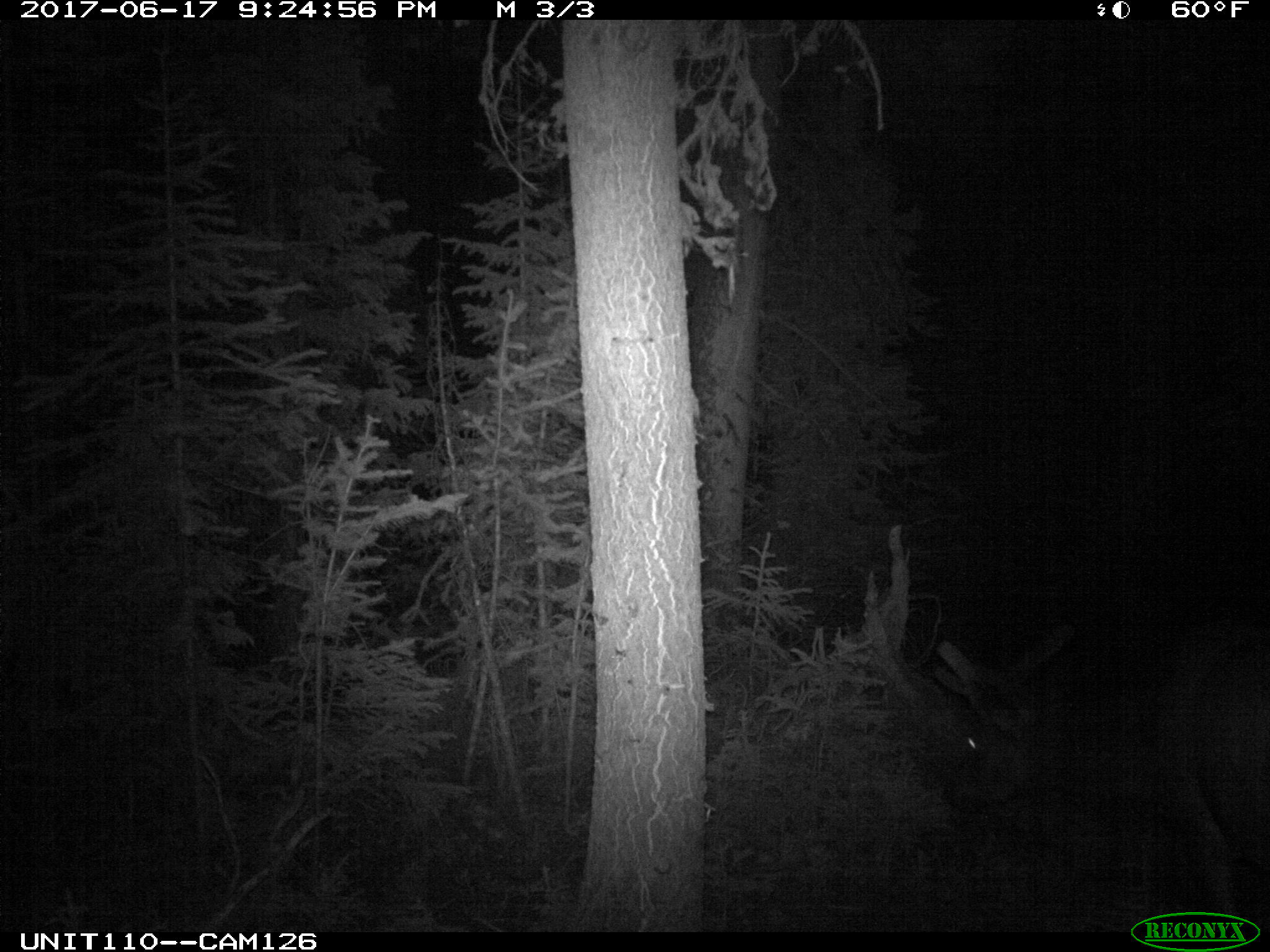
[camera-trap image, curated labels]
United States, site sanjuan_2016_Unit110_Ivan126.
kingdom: Animalia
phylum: Chordata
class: Mammalia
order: Artiodactyla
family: Cervidae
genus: Cervus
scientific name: Cervus elaphus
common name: red deer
Cervus elaphus (red deer).